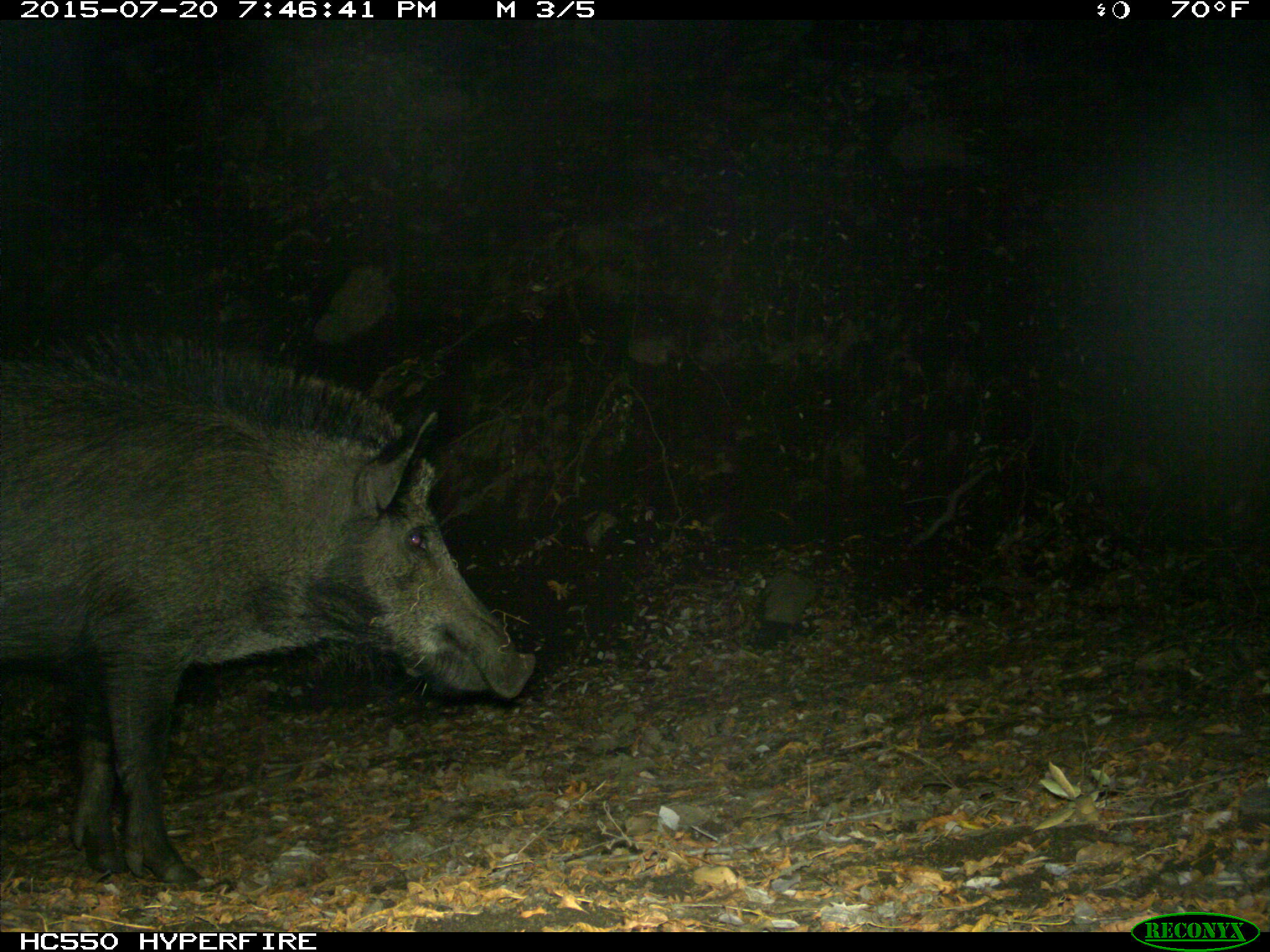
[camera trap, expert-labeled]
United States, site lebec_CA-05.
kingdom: Animalia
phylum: Chordata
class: Mammalia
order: Artiodactyla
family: Suidae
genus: Sus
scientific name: Sus scrofa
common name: wild boar